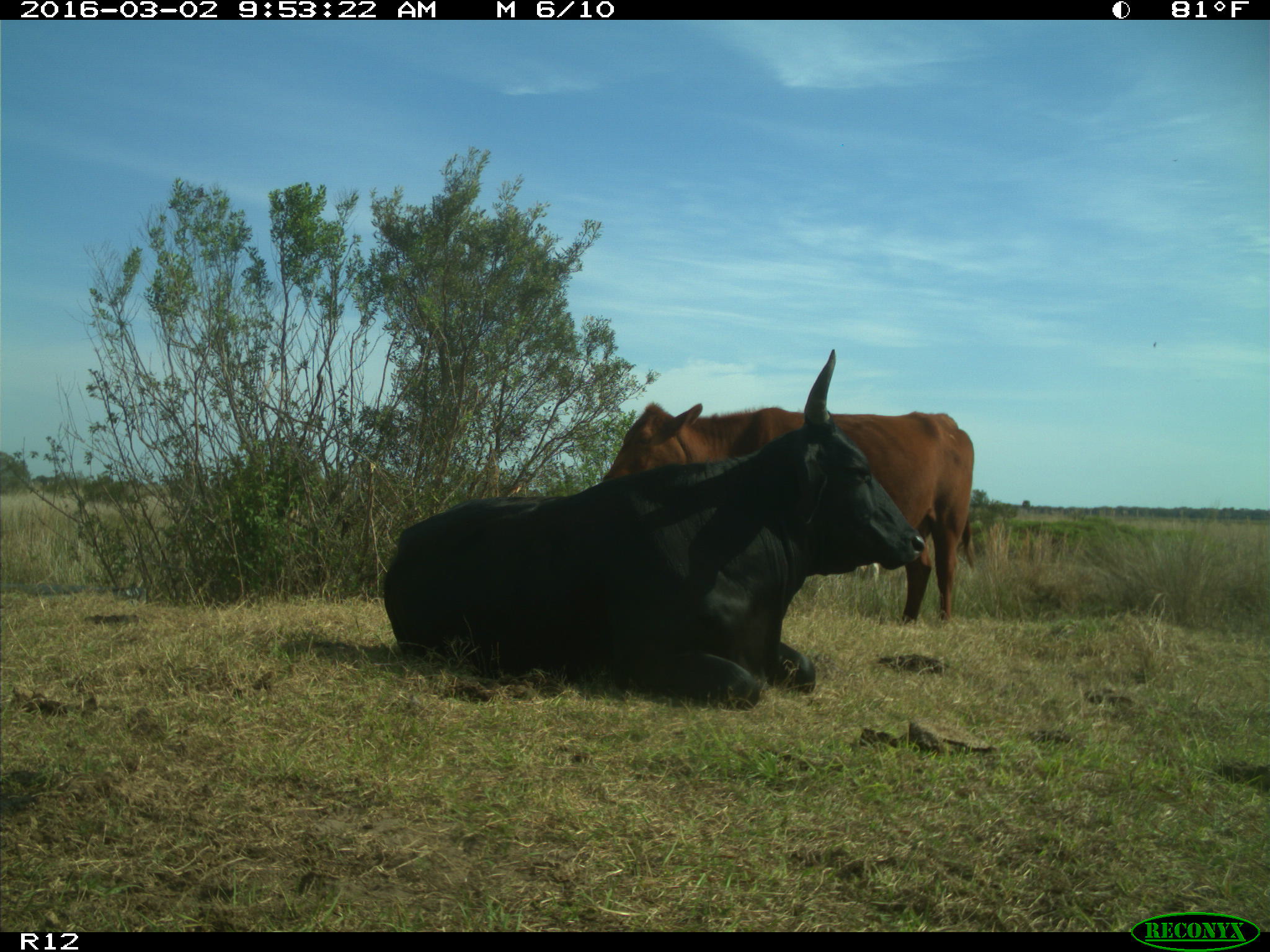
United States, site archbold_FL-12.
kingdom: Animalia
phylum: Chordata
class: Mammalia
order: Artiodactyla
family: Bovidae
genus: Bos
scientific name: Bos taurus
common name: domestic cow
Bos taurus (domestic cow).